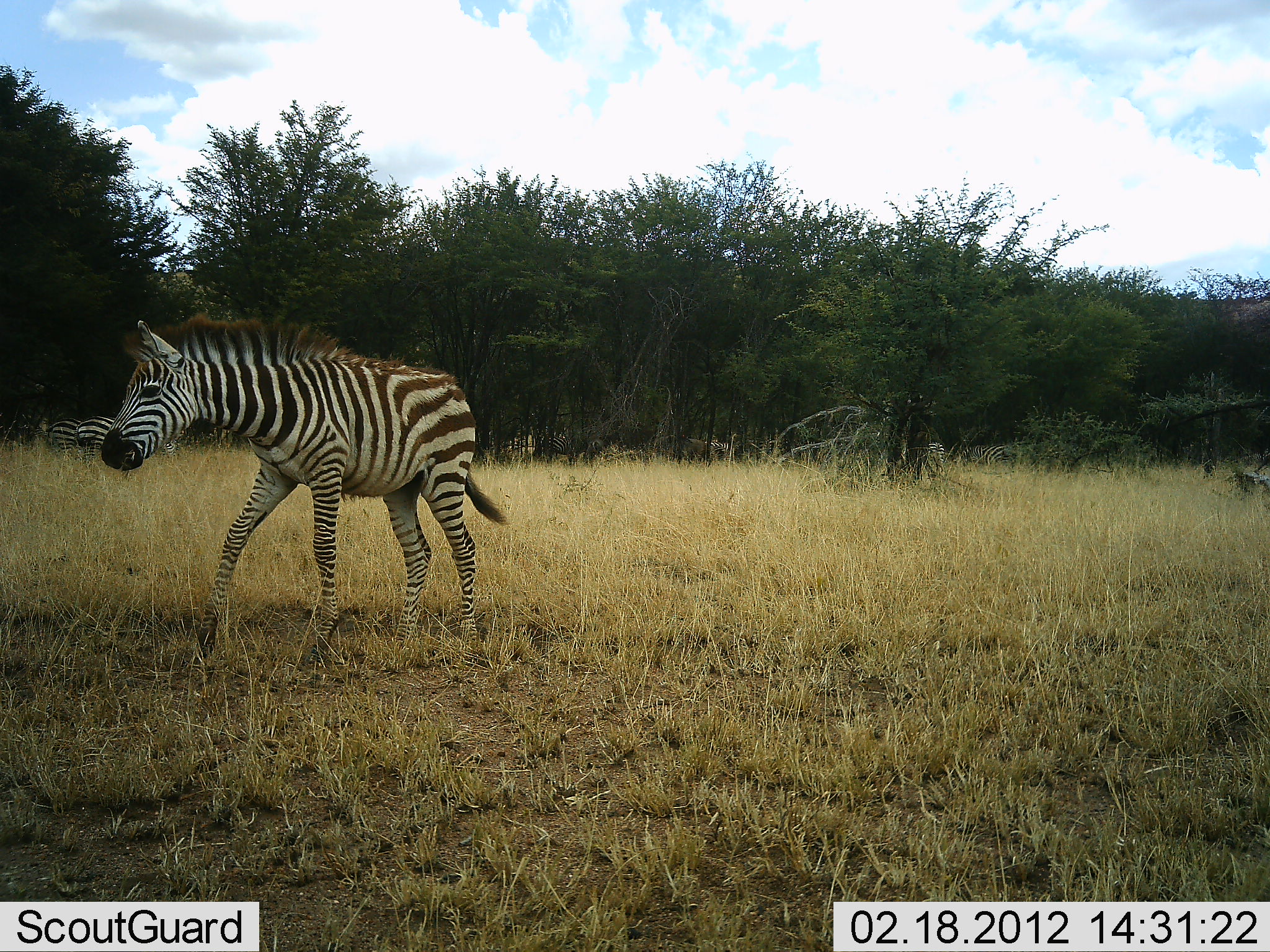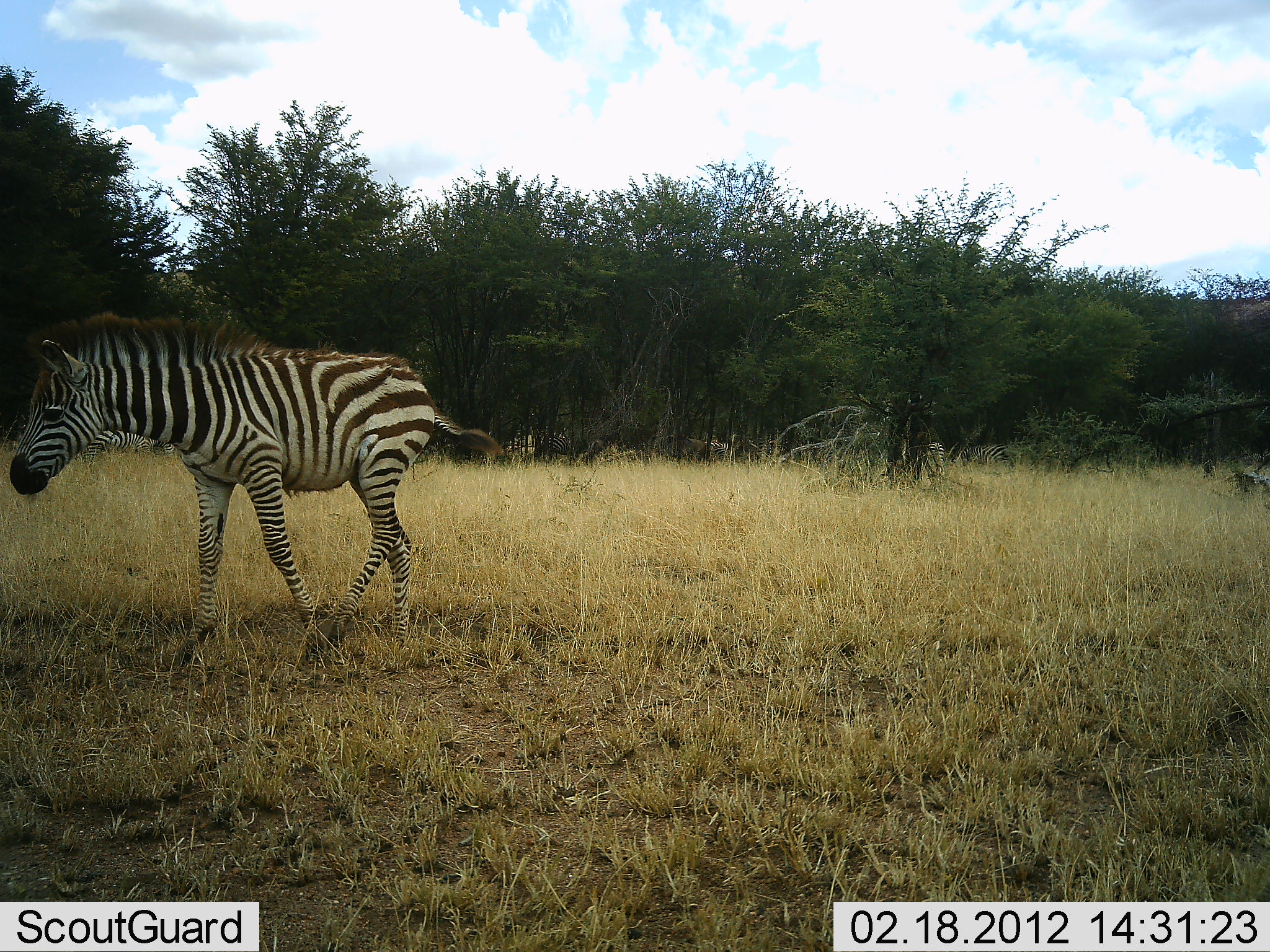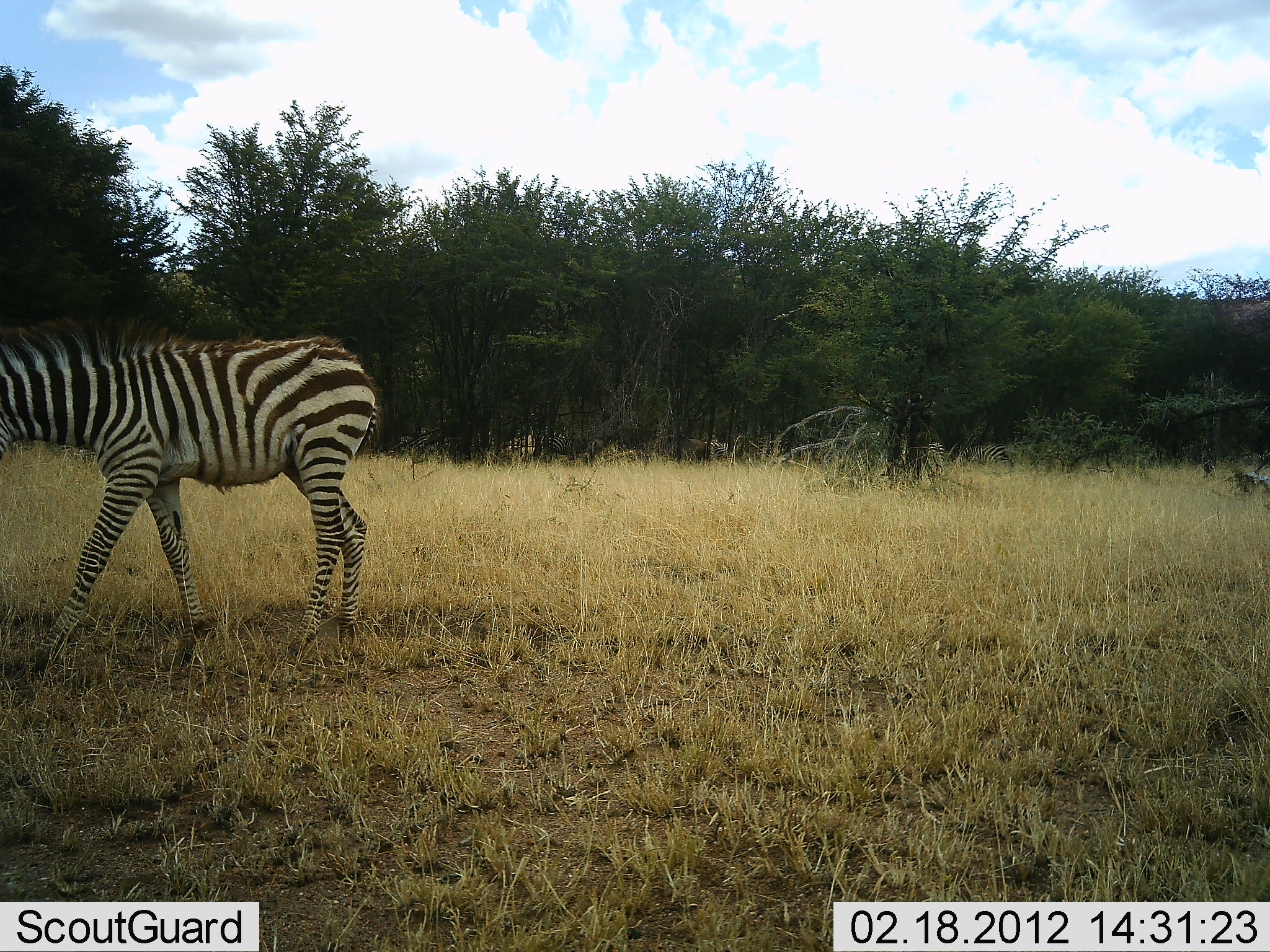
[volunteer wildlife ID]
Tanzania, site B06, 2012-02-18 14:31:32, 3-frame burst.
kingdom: Animalia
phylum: Chordata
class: Mammalia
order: Perissodactyla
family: Equidae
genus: Equus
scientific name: Equus quagga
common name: plains zebra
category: zebra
Zebra (plains zebra) (Equus quagga), count 3. Behavior (volunteer vote fractions): standing 29%, resting 7%, moving 100%, interacting 0%. Young present (vote fraction): 57%. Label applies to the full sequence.